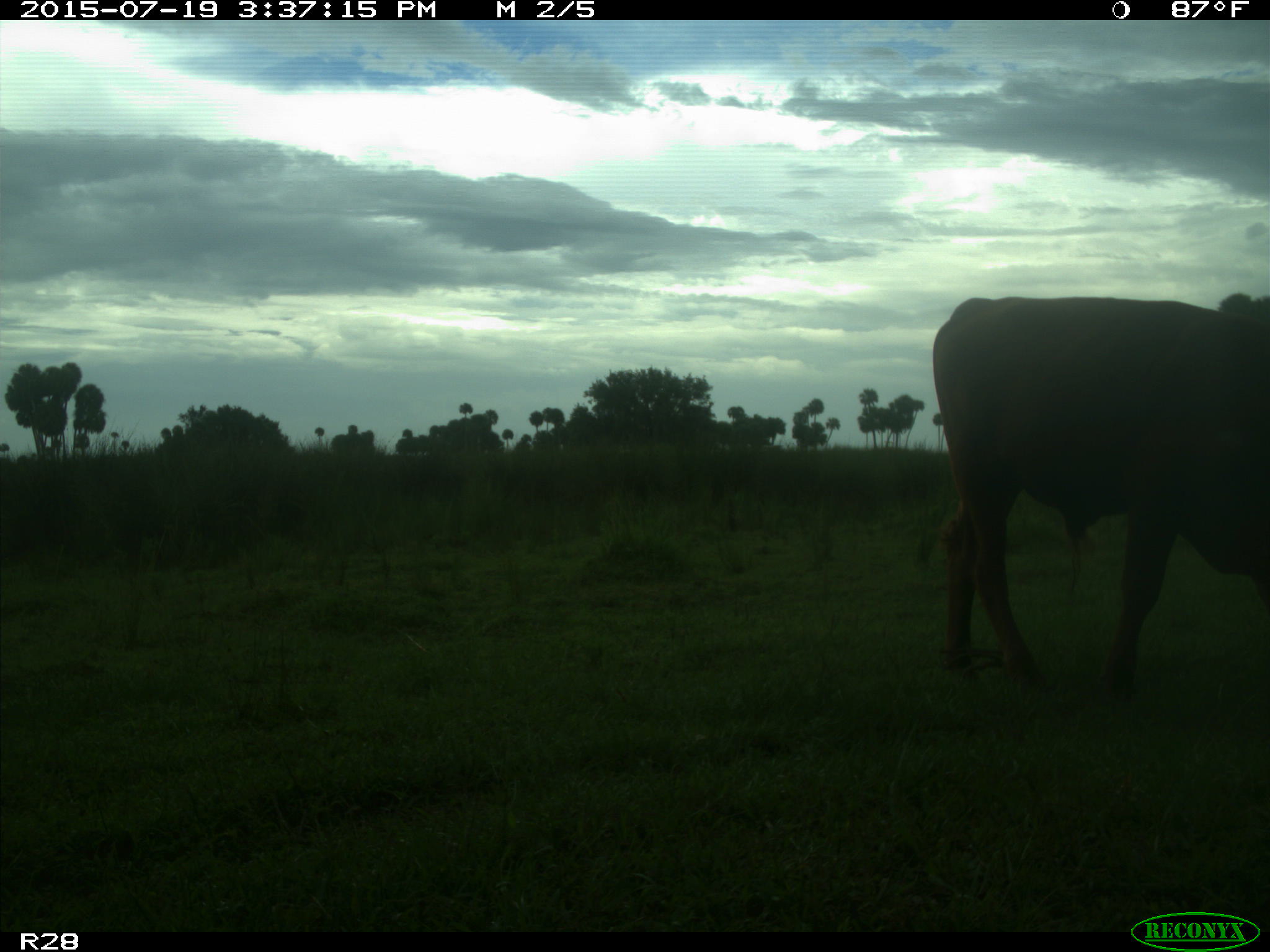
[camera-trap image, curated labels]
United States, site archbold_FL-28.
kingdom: Animalia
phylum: Chordata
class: Mammalia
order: Artiodactyla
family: Bovidae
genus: Bos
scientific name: Bos taurus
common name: domestic cow